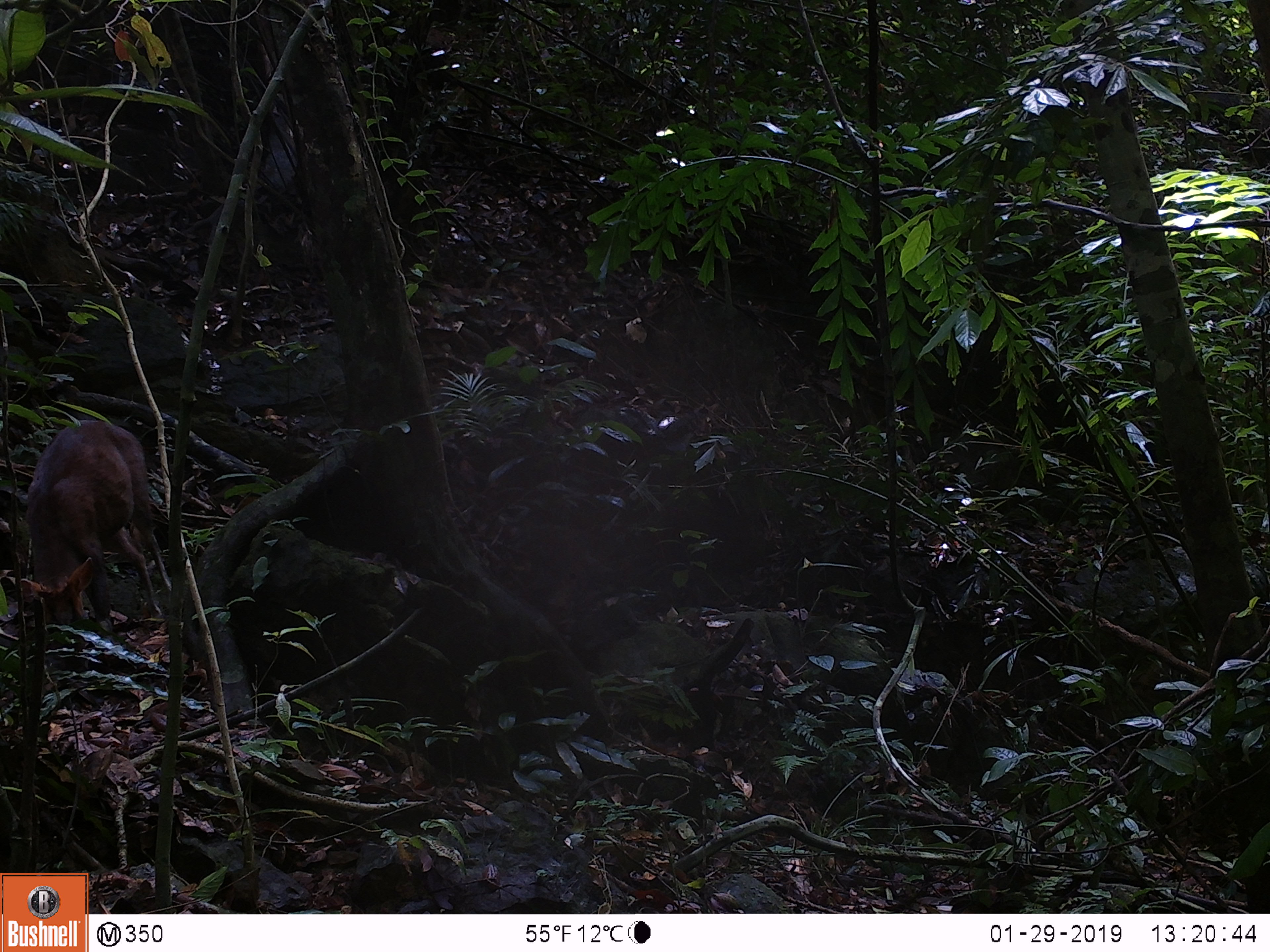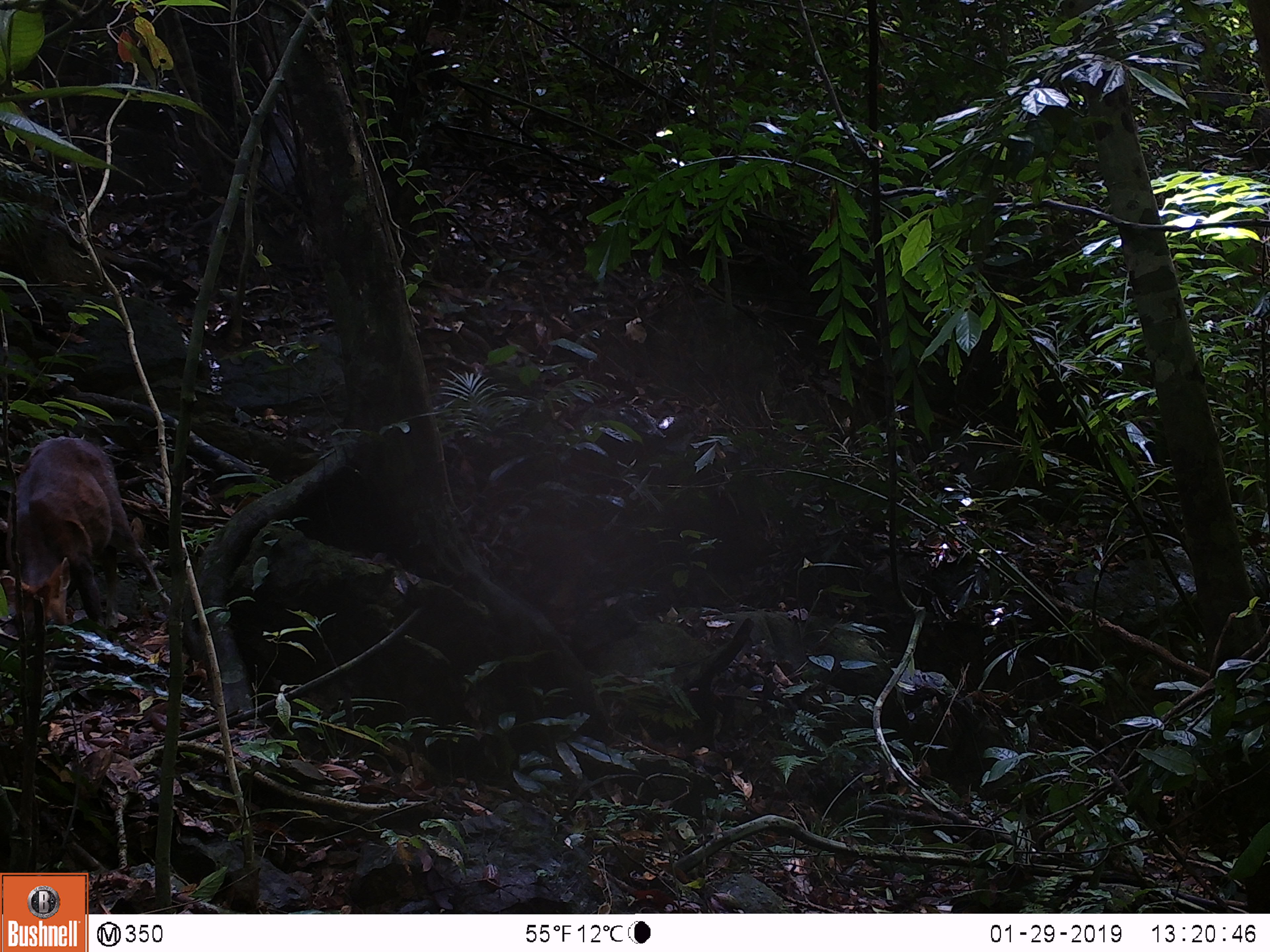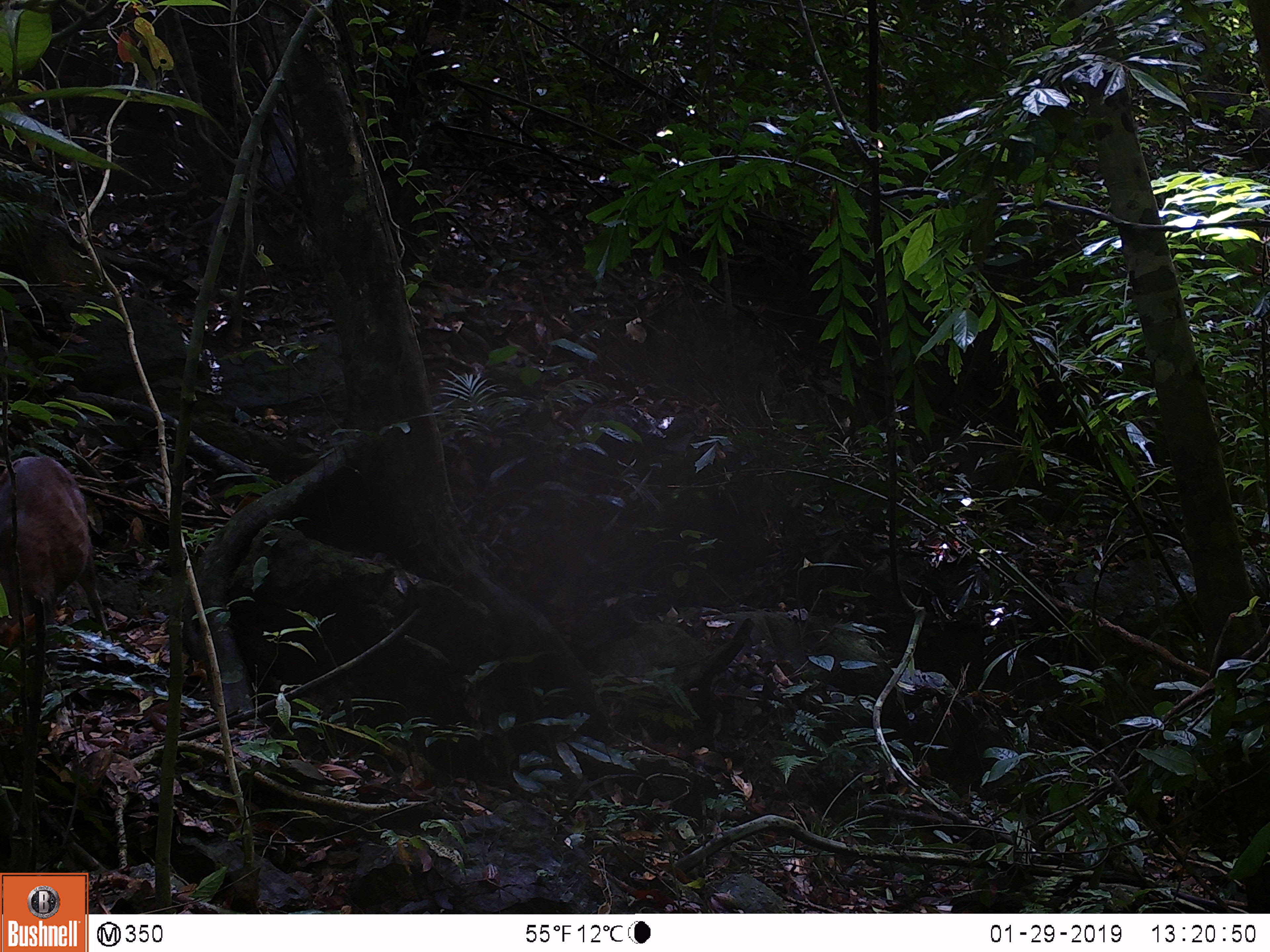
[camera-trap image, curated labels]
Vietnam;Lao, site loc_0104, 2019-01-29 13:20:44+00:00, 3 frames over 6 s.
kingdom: Animalia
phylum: Chordata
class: Mammalia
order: Artiodactyla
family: Cervidae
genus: Muntiacus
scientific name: Muntiacus rooseveltorum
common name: roosevelt's muntjac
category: roosevelts muntjac group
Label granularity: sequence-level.